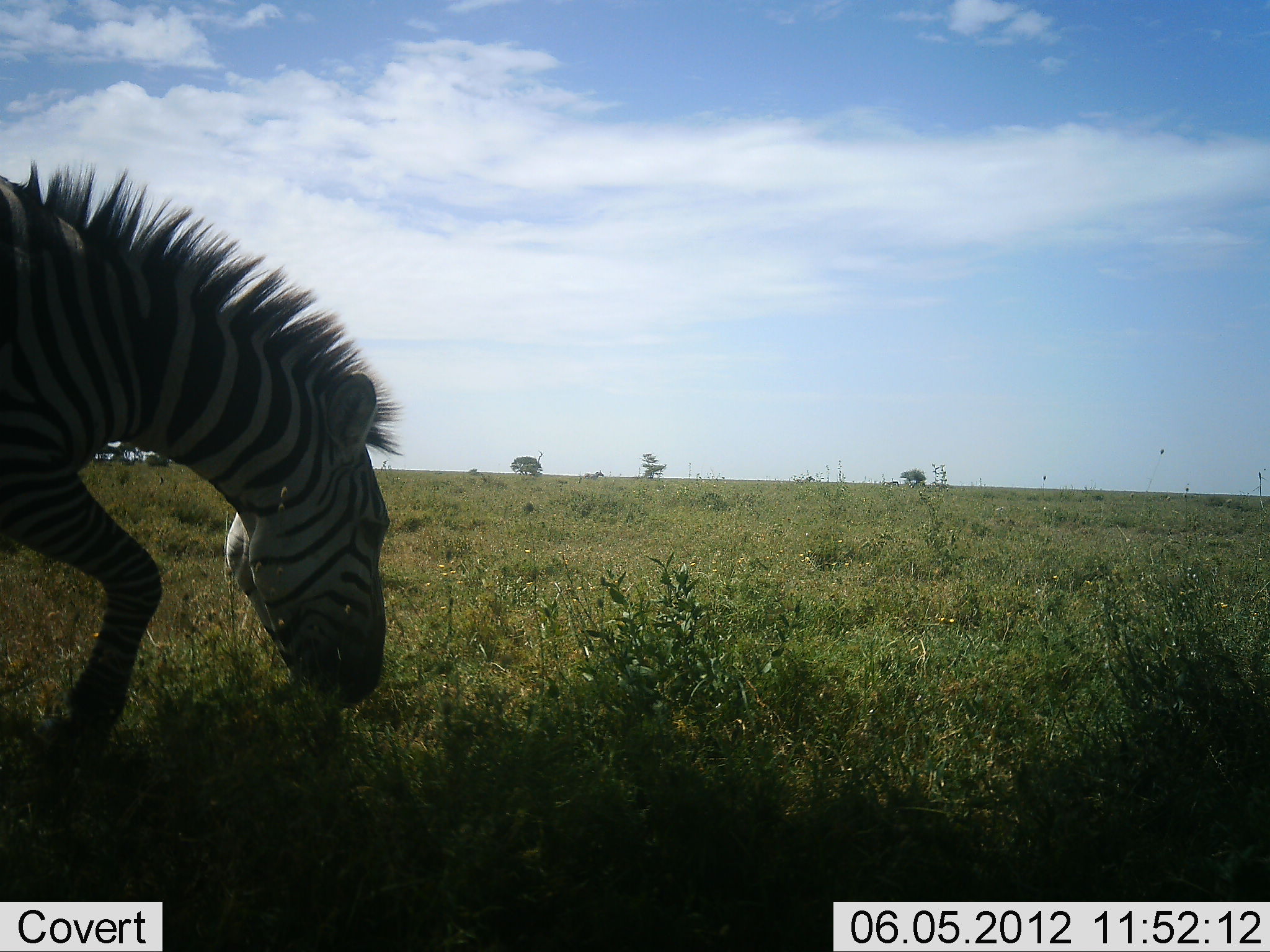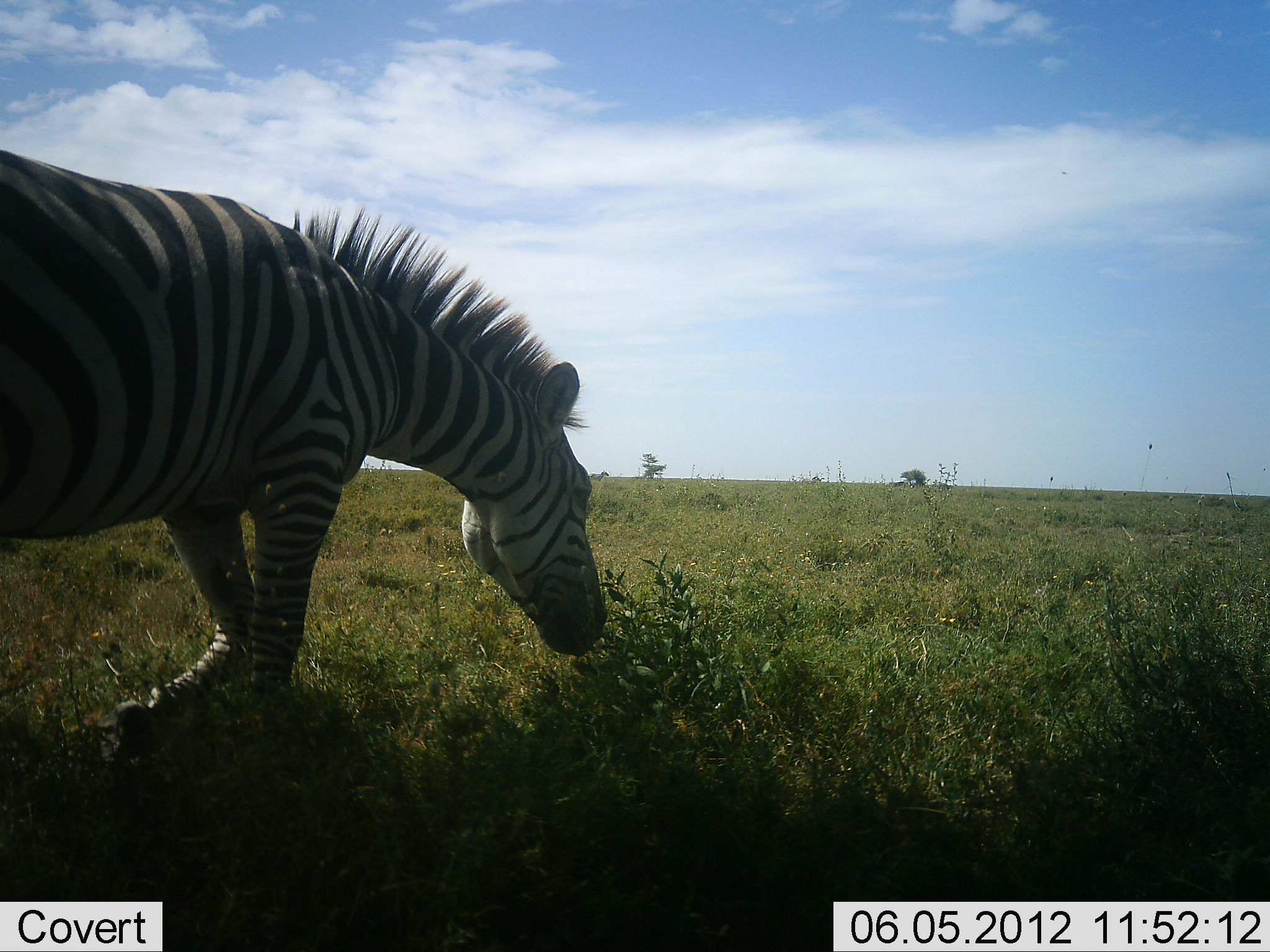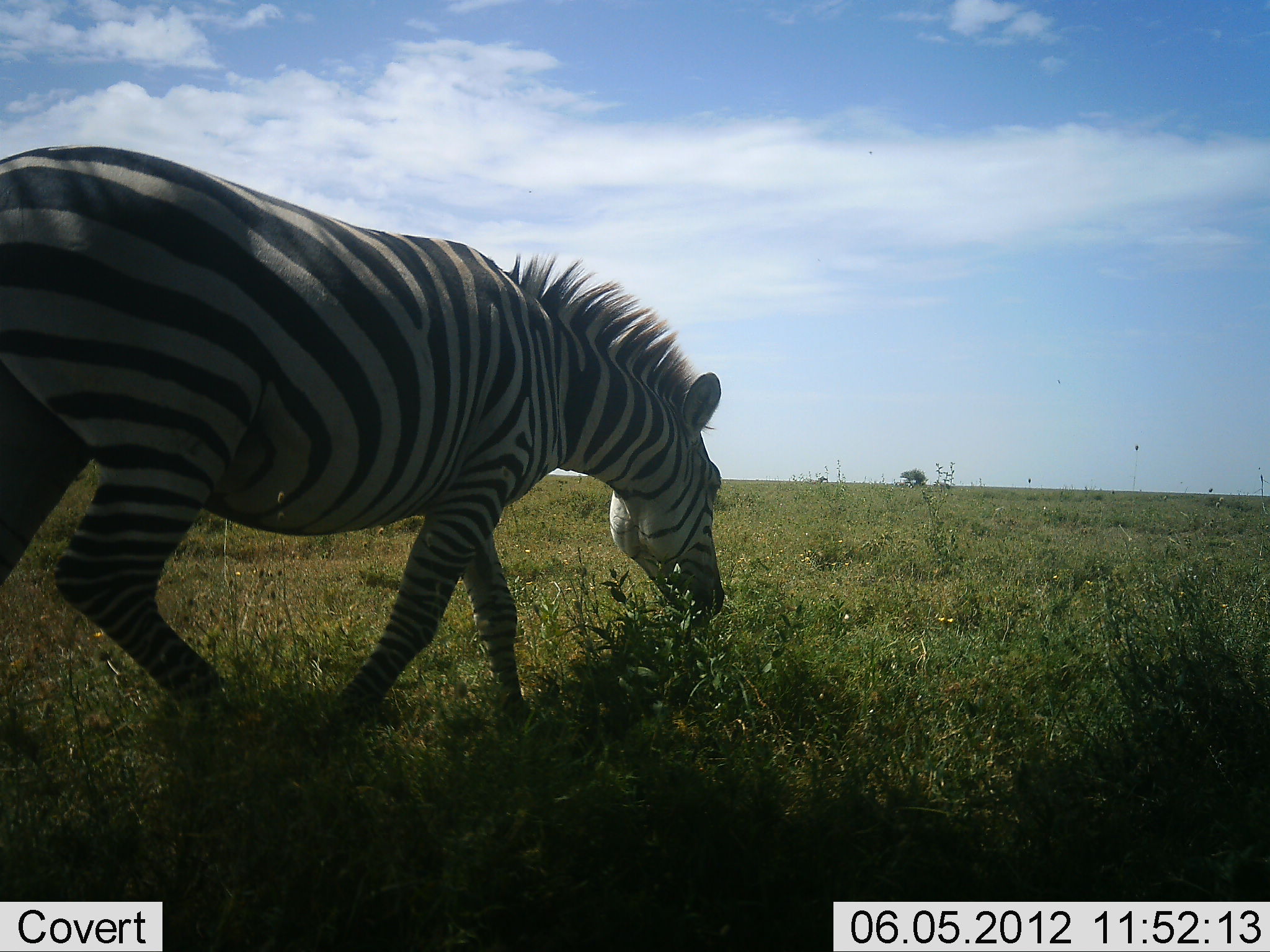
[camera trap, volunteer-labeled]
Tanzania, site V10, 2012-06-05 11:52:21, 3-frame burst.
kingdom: Animalia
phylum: Chordata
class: Mammalia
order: Perissodactyla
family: Equidae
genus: Equus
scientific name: Equus quagga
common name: plains zebra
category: zebra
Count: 1.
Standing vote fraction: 0%.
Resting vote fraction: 0%.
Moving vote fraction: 90%.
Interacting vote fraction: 0%.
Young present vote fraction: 0%.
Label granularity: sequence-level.